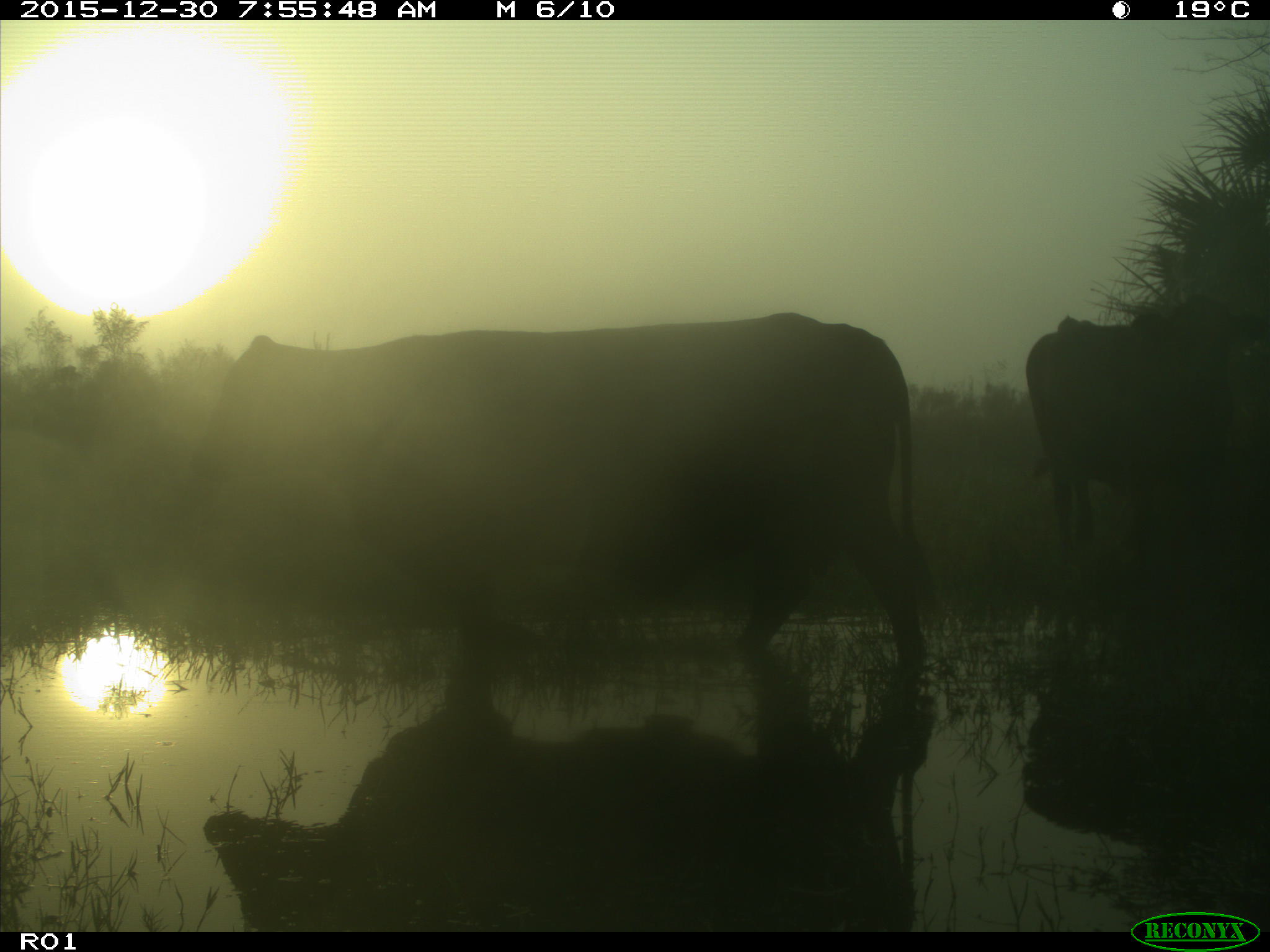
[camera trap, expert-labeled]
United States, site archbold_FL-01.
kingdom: Animalia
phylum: Chordata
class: Mammalia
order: Artiodactyla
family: Bovidae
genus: Bos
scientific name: Bos taurus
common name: domestic cow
Bos taurus (domestic cow).